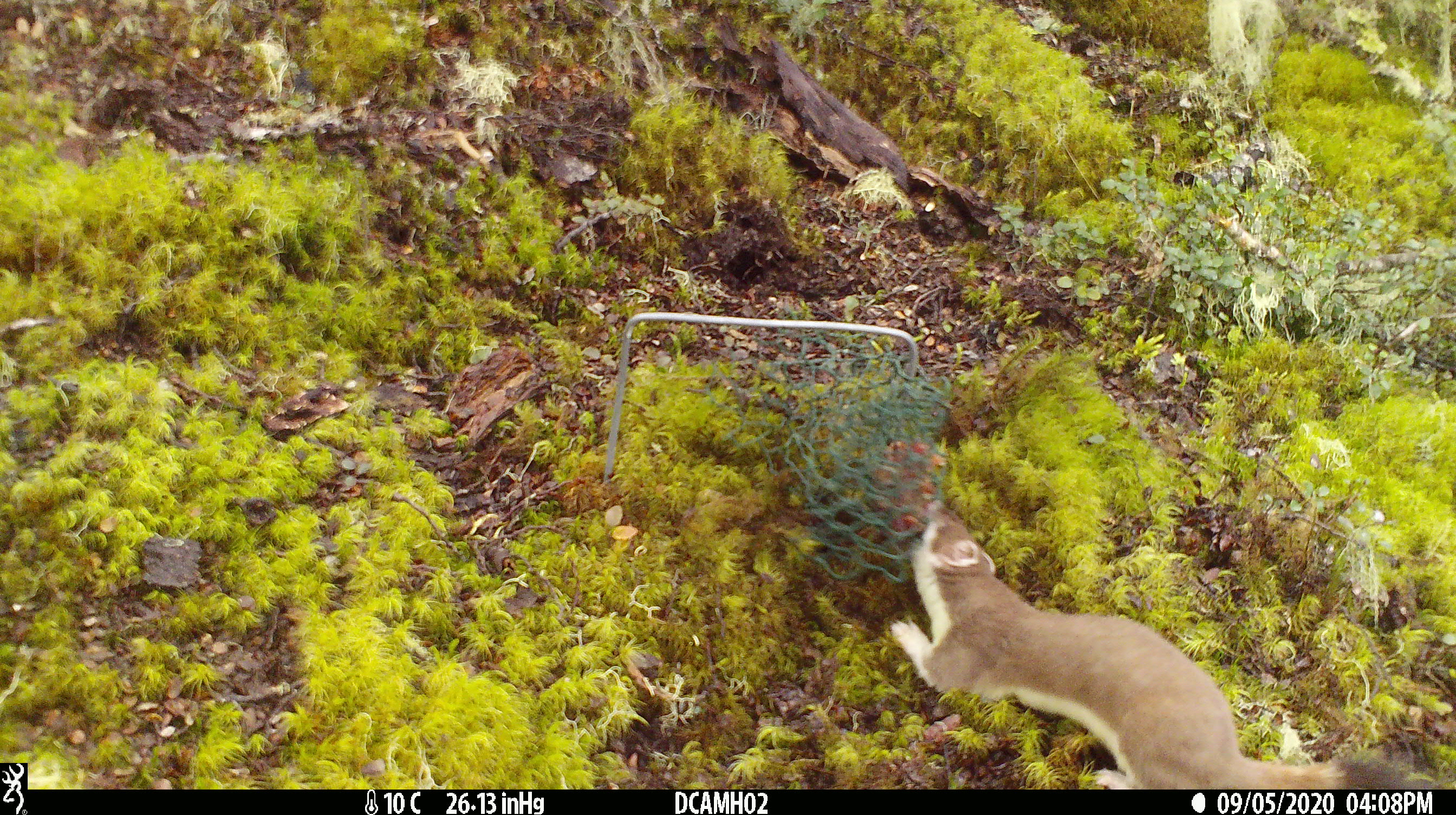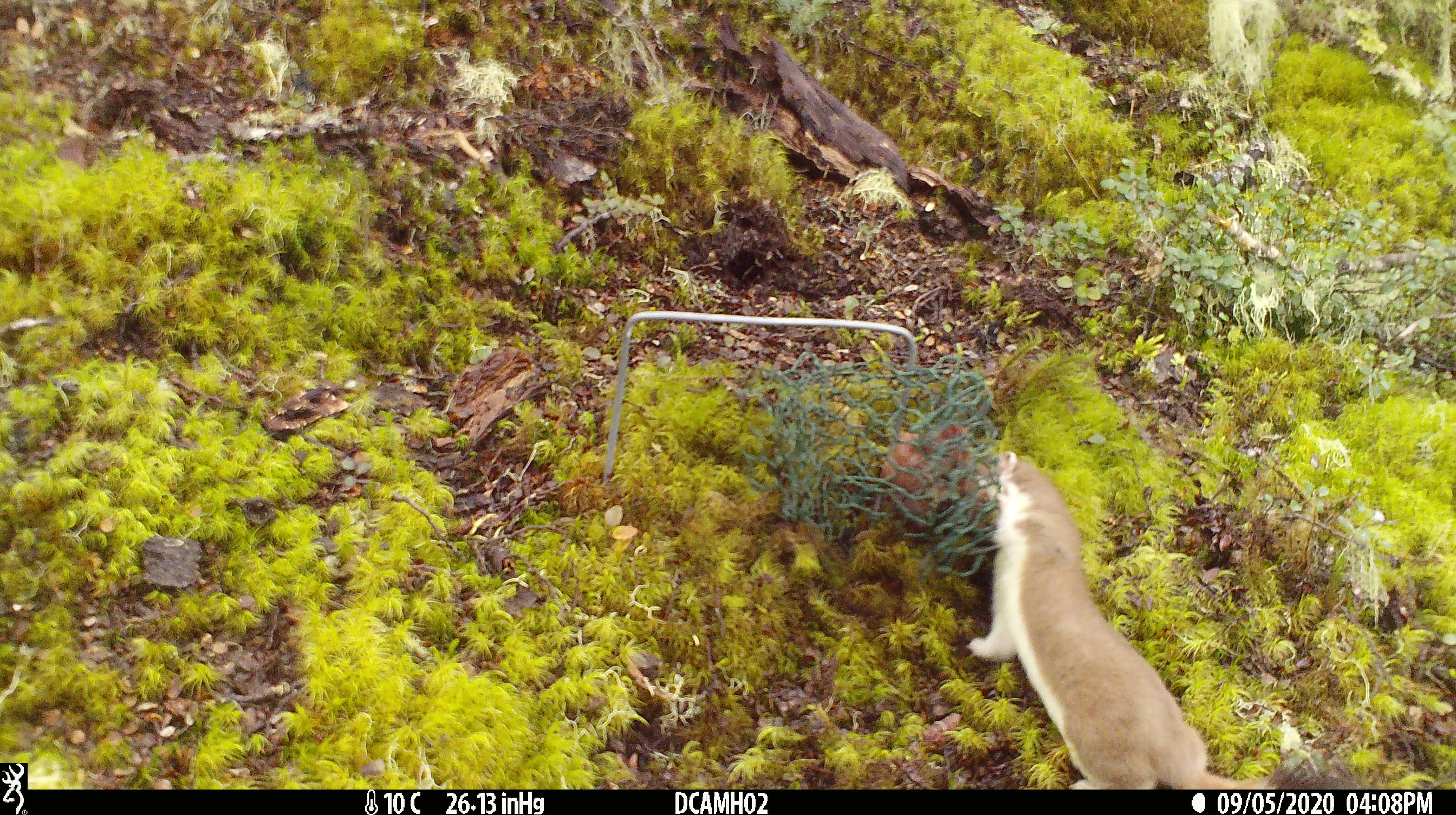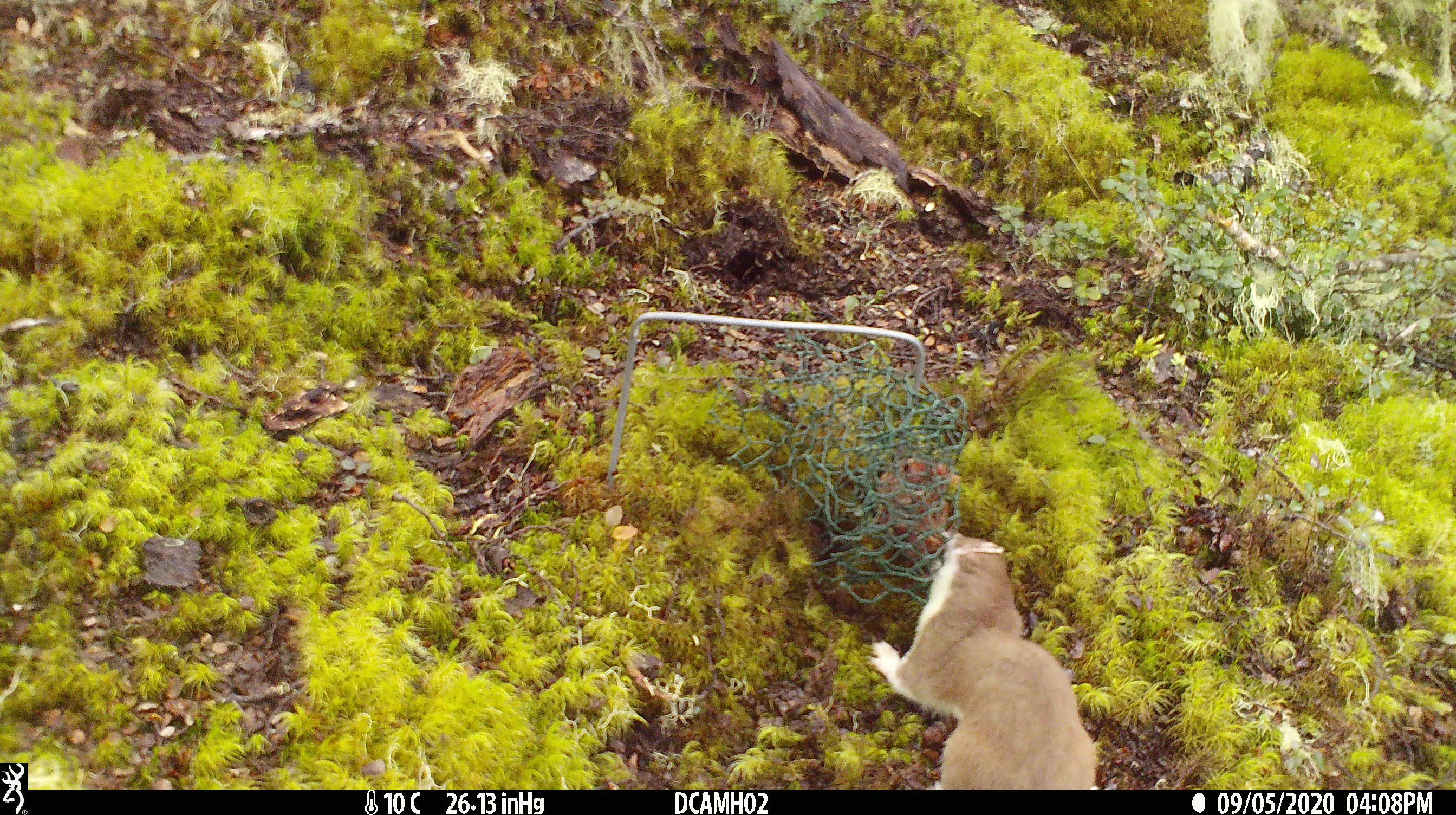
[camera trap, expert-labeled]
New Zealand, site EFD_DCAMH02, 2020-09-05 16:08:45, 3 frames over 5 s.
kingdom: Animalia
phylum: Chordata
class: Mammalia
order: Carnivora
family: Mustelidae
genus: Mustela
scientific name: Mustela erminea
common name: stoat